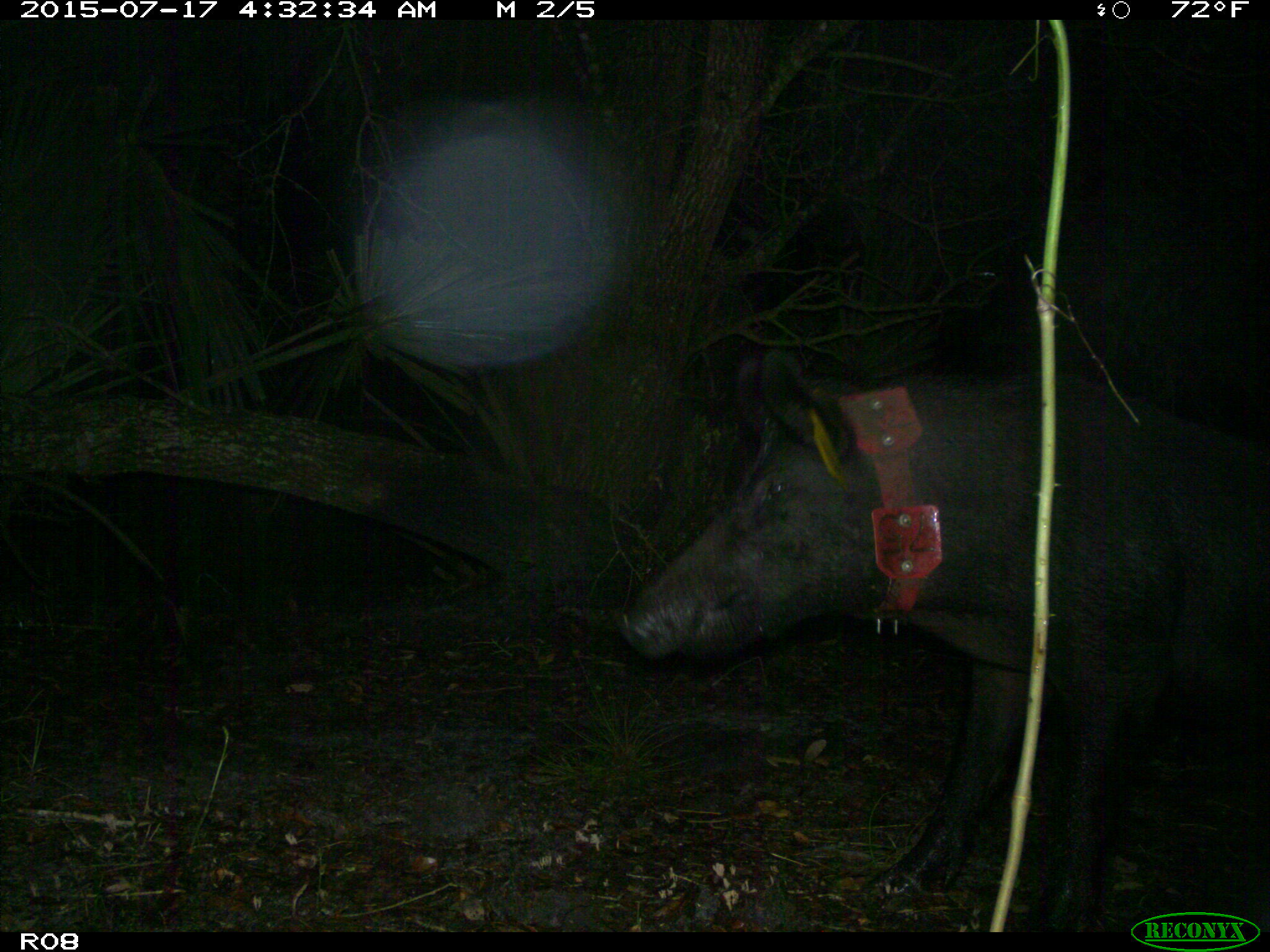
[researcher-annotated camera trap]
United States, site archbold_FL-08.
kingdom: Animalia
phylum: Chordata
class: Mammalia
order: Artiodactyla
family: Suidae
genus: Sus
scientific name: Sus scrofa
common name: wild boar